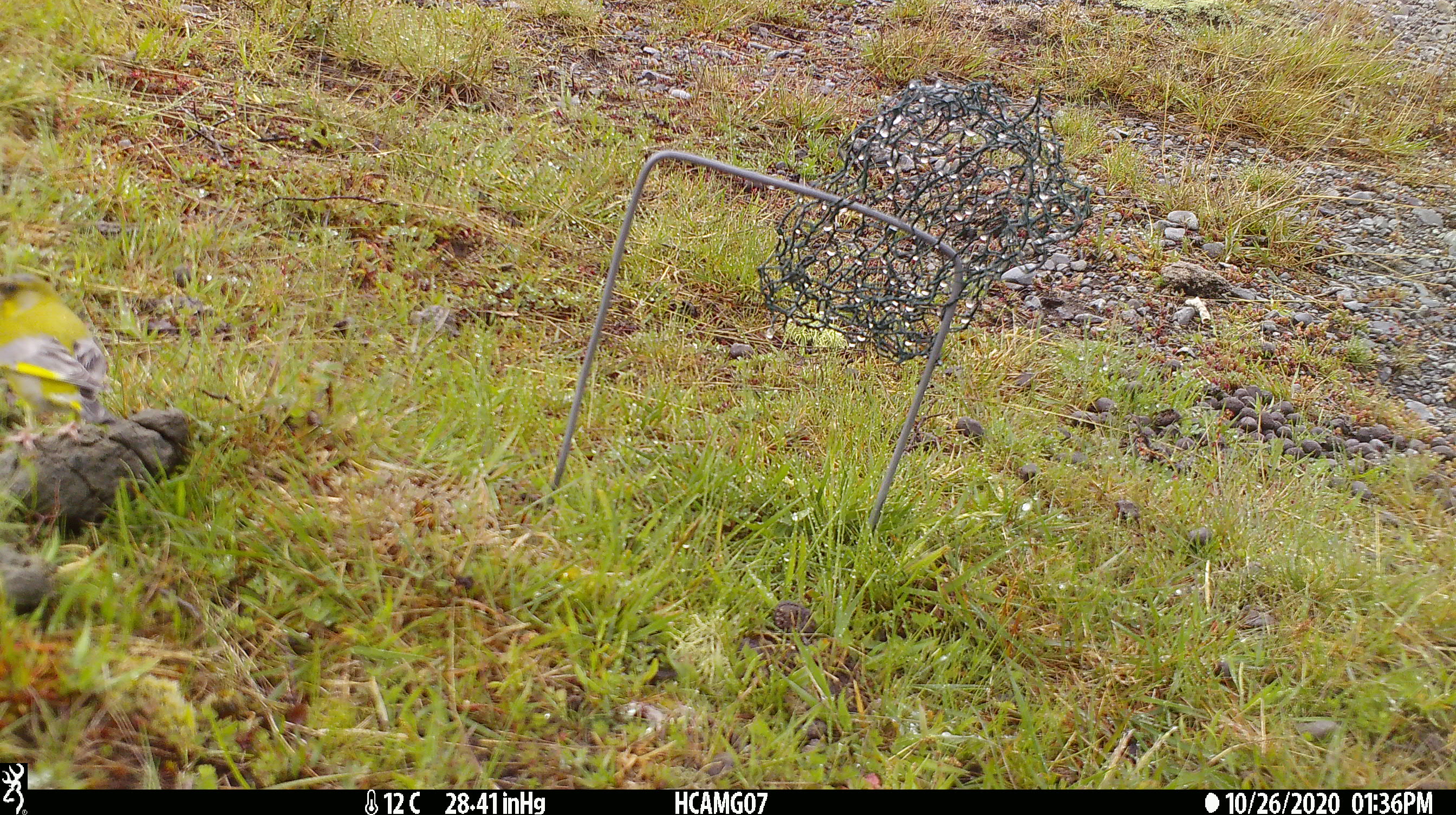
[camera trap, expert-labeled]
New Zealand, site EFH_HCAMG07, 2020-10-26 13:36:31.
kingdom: Animalia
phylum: Chordata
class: Aves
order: Passeriformes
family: Fringillidae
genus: Chloris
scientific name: Chloris chloris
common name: greenfinch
Greenfinch (Chloris chloris).